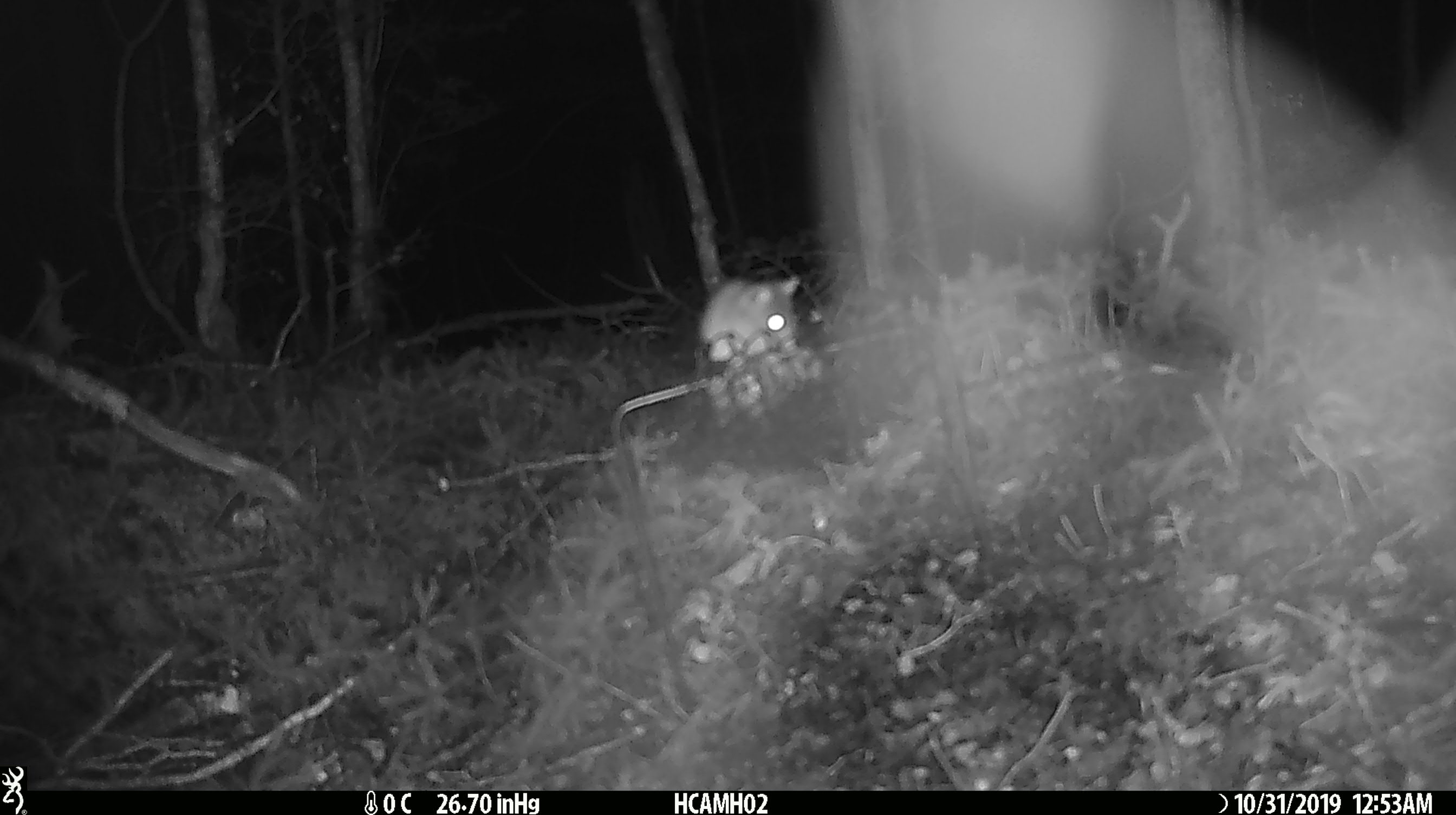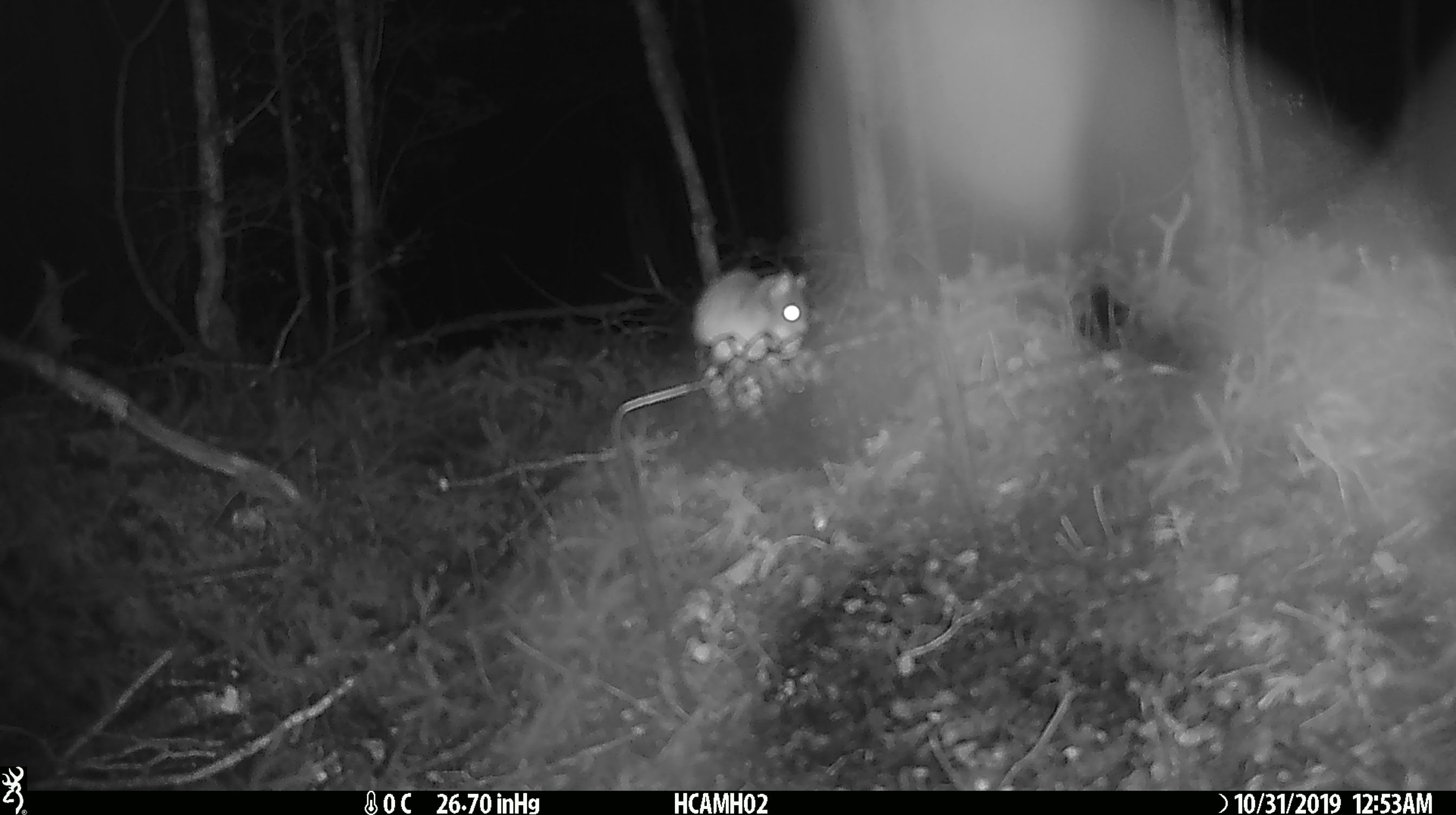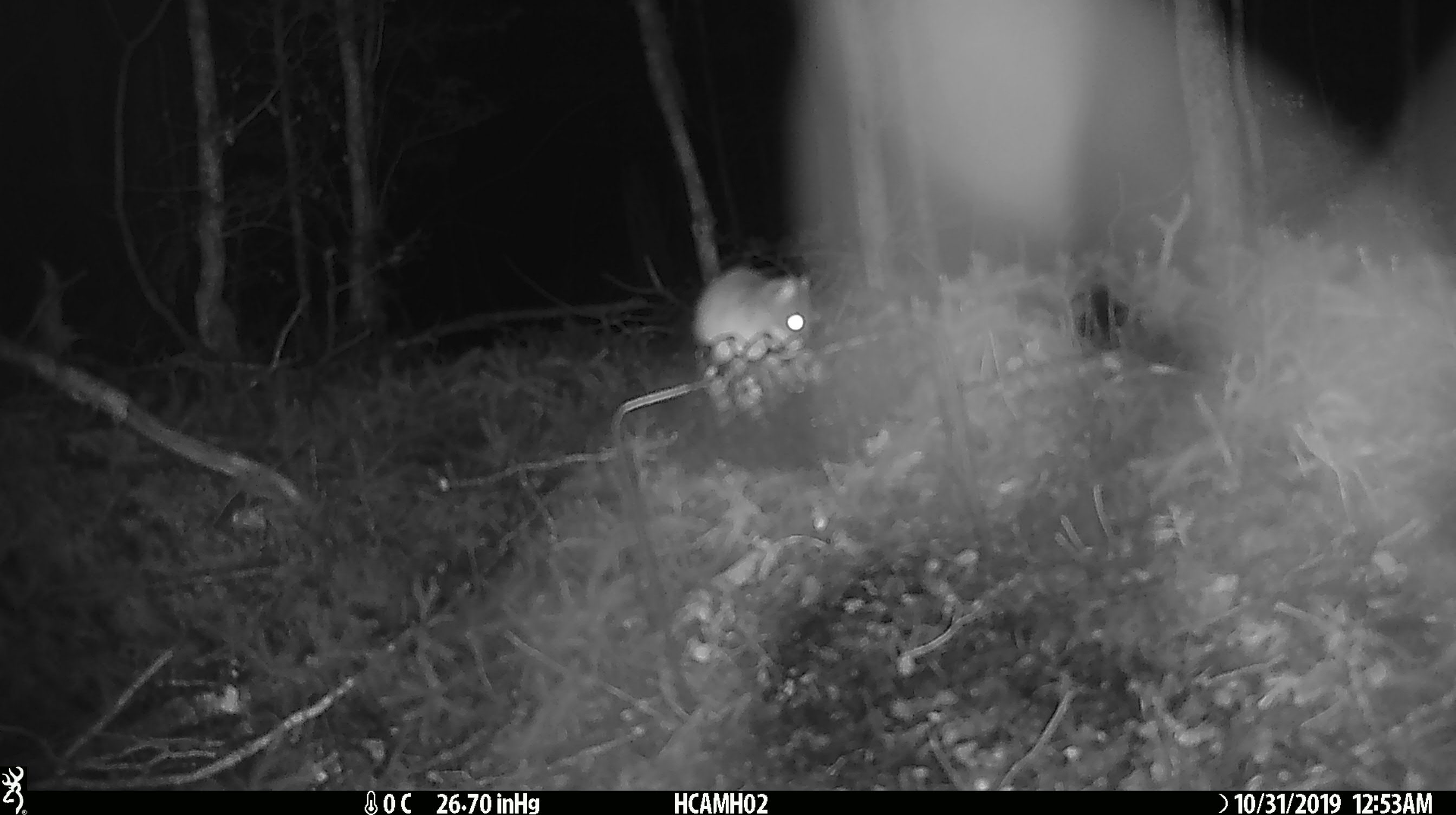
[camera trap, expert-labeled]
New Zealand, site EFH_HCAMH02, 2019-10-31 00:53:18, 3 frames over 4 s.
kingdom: Animalia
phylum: Chordata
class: Mammalia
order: Rodentia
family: Muridae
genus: Mus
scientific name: Mus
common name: mouse